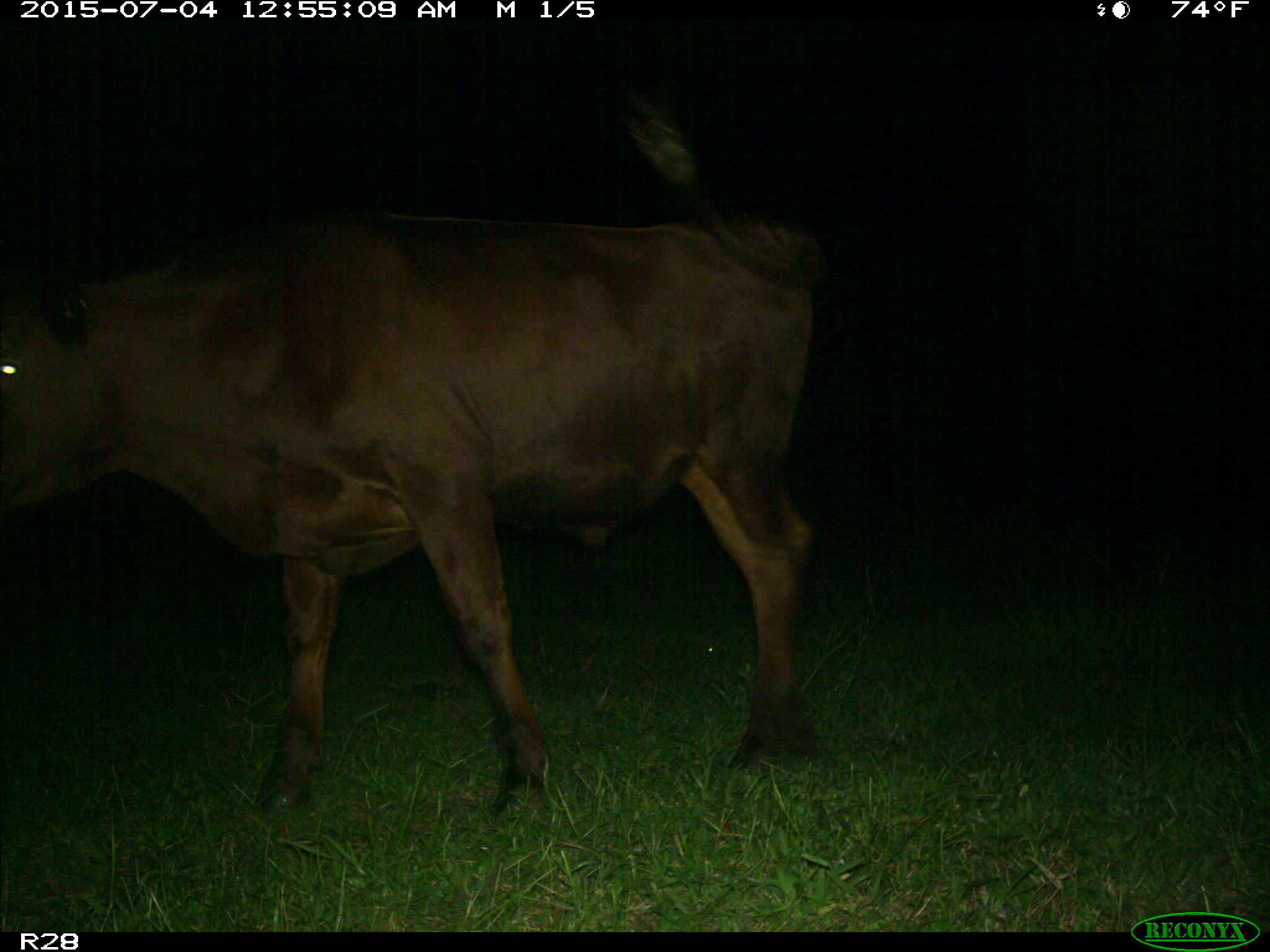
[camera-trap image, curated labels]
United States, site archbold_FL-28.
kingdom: Animalia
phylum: Chordata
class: Mammalia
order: Artiodactyla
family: Bovidae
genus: Bos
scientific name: Bos taurus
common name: domestic cow